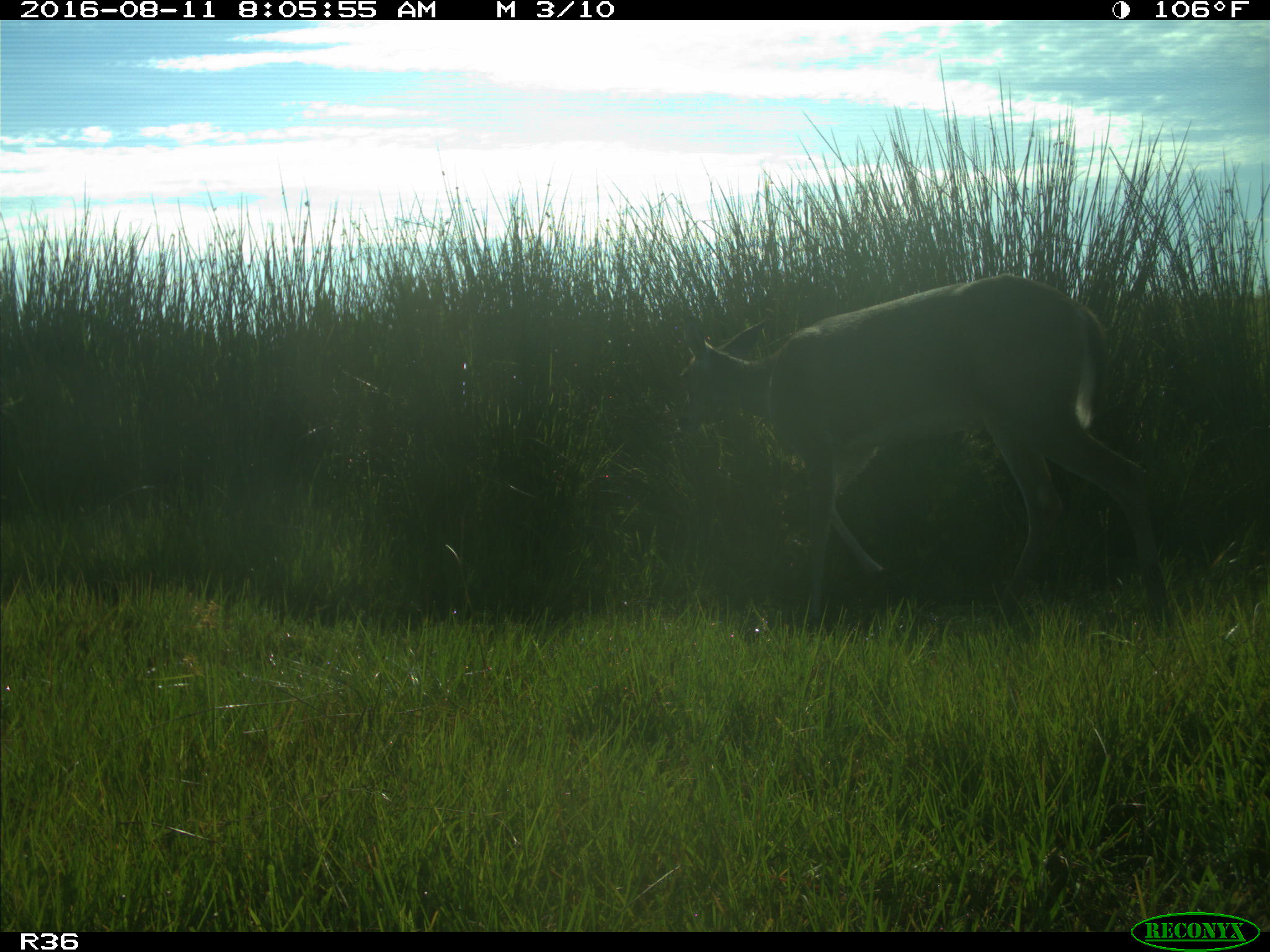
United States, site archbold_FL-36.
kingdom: Animalia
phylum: Chordata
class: Mammalia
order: Artiodactyla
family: Cervidae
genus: Odocoileus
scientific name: Odocoileus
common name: deer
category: unidentified deer